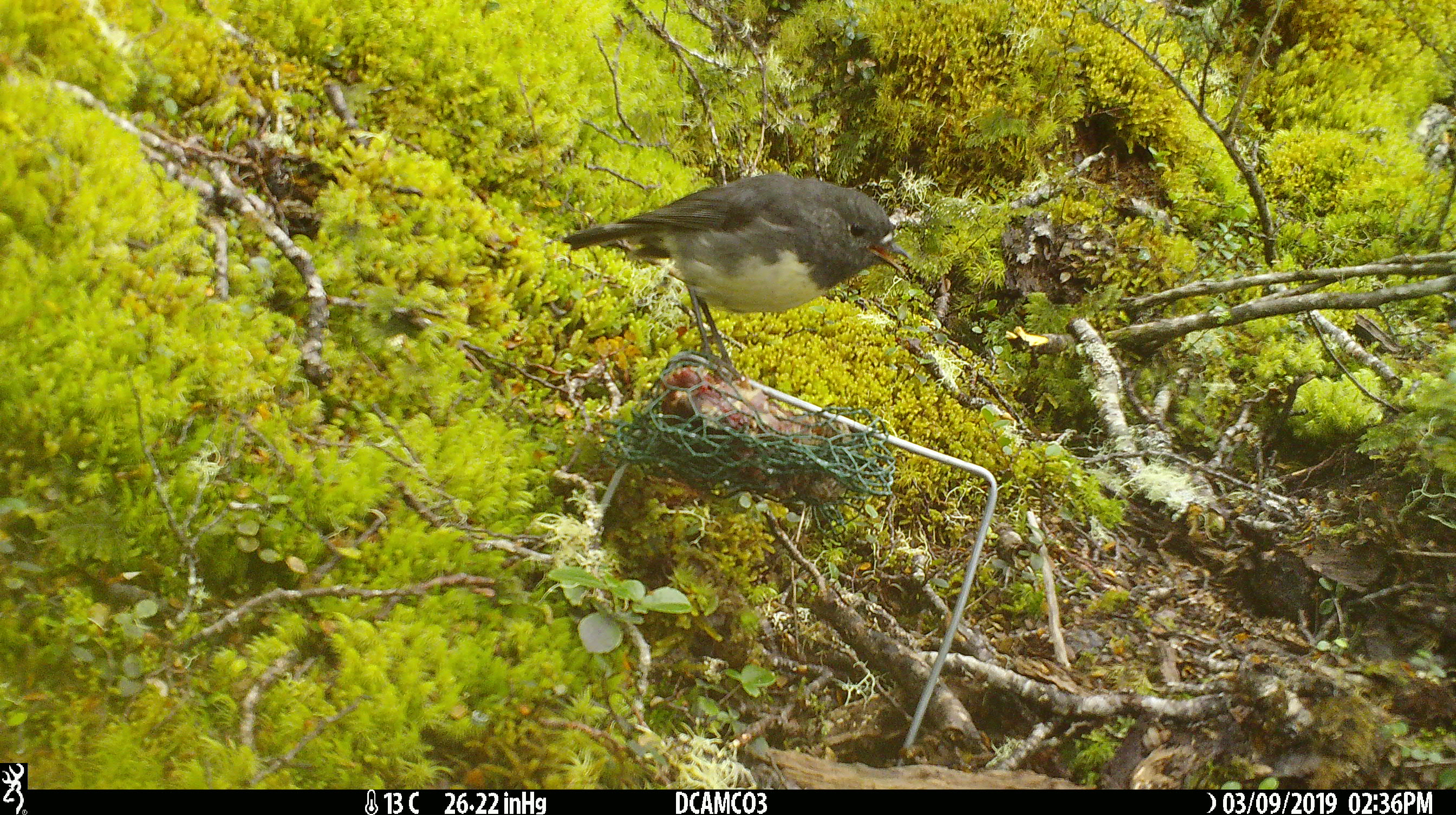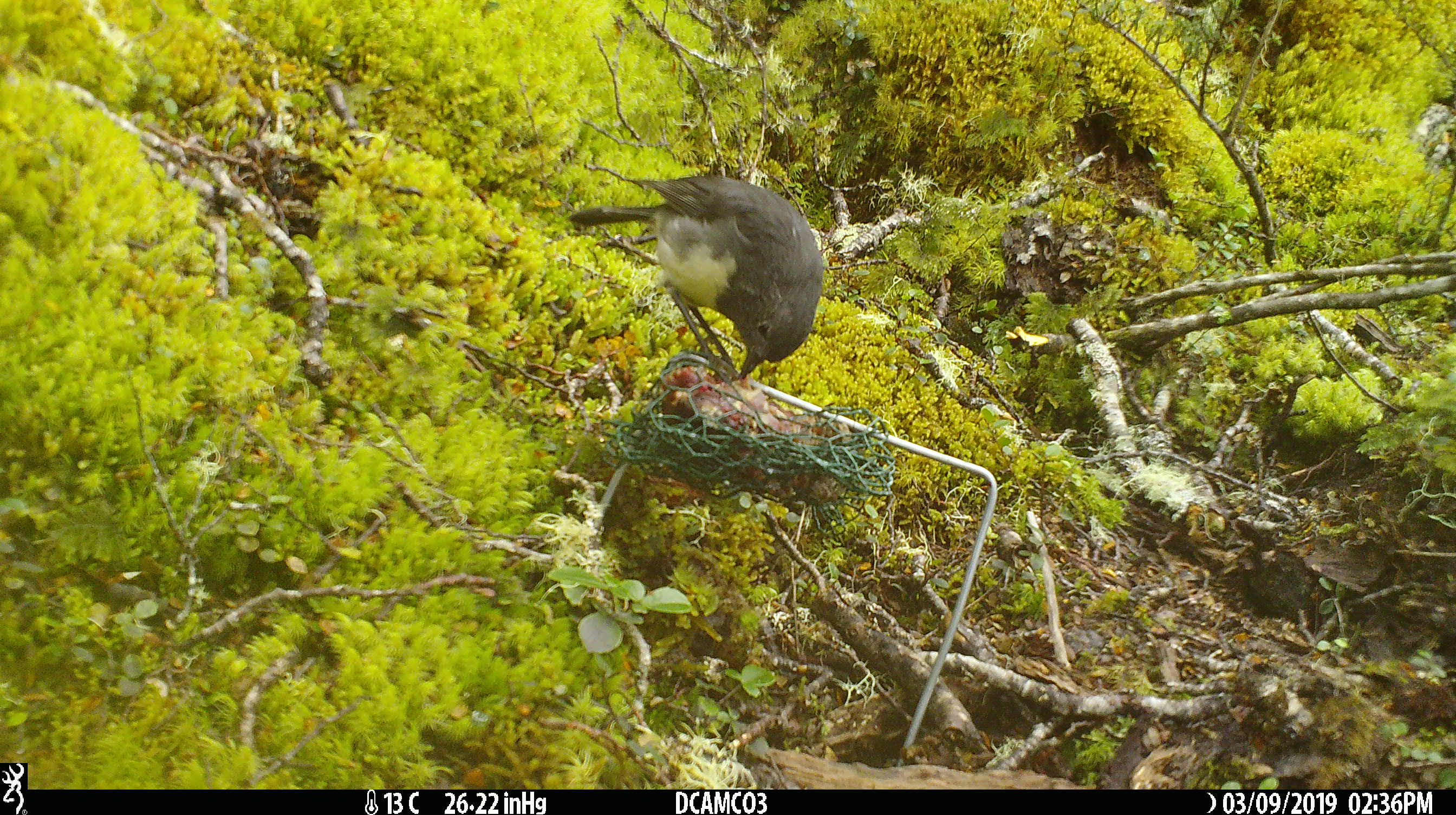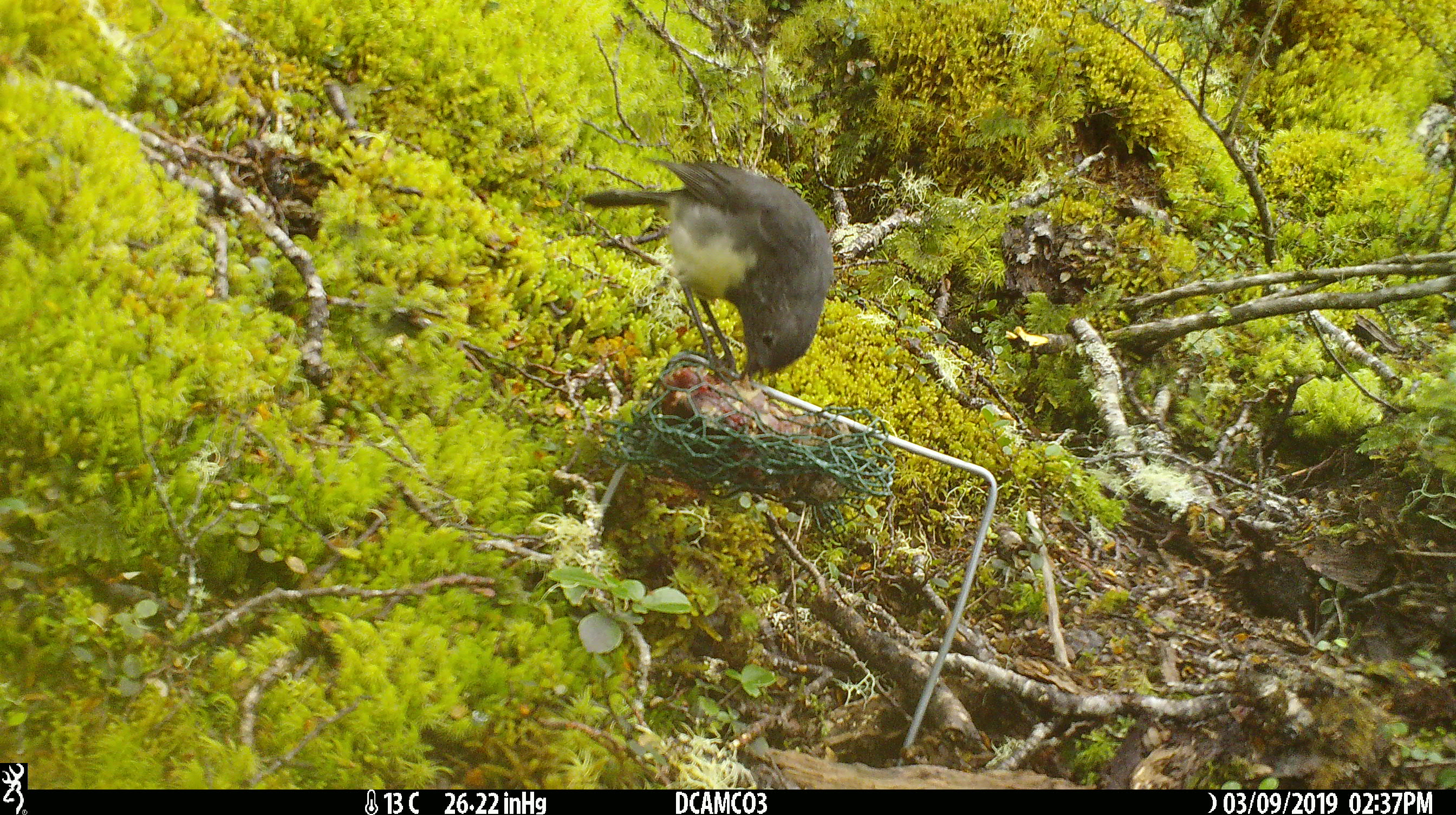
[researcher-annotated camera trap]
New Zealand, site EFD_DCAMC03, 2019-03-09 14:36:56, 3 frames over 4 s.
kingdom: Animalia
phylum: Chordata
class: Aves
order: Passeriformes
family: Petroicidae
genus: Petroica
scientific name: Petroica australis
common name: new zealand robin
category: robin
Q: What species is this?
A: Robin (new zealand robin) (Petroica australis).